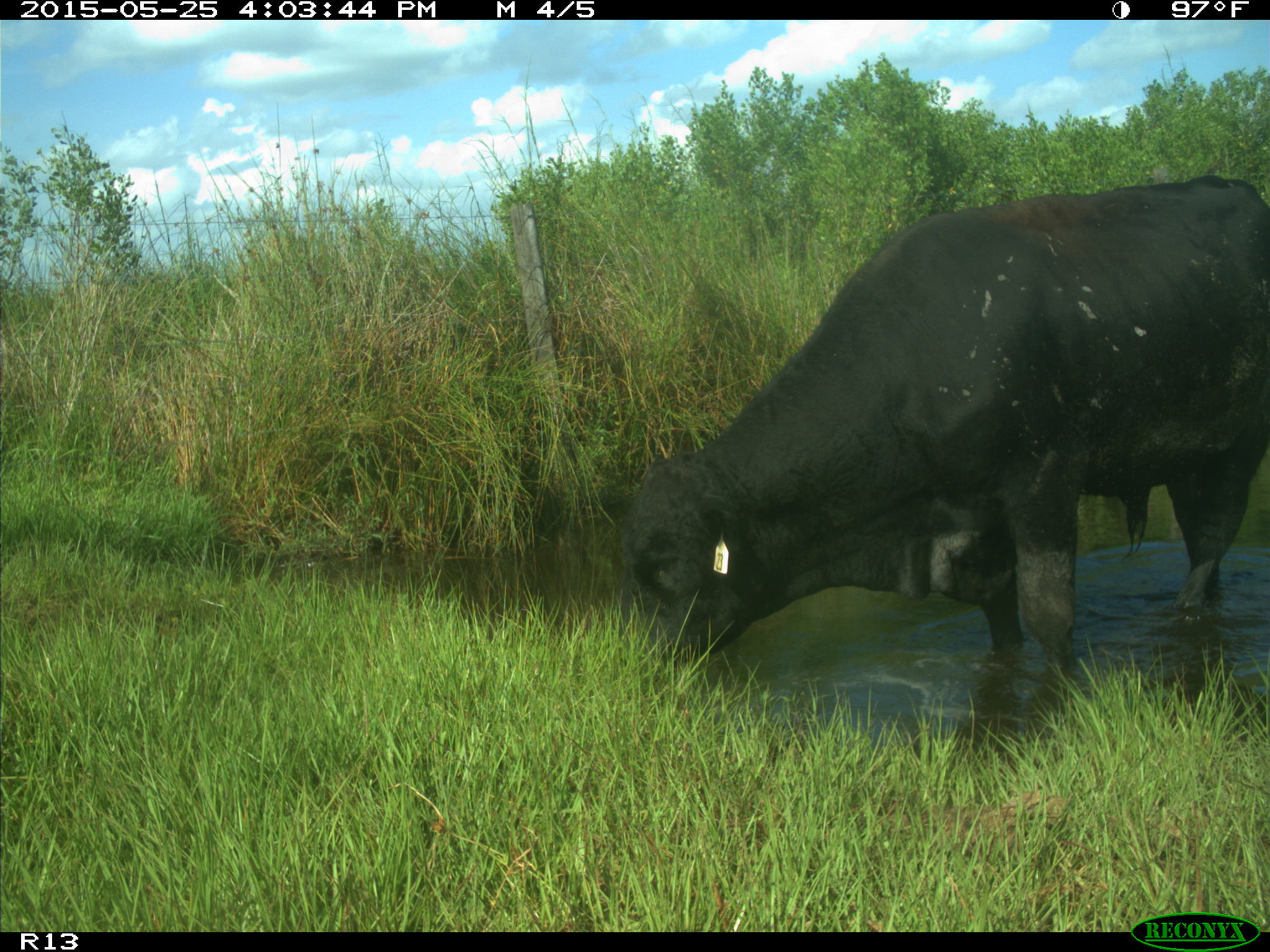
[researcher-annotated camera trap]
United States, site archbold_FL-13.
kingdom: Animalia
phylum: Chordata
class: Mammalia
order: Artiodactyla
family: Bovidae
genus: Bos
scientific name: Bos taurus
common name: domestic cow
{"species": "Bos taurus (domestic cow)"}